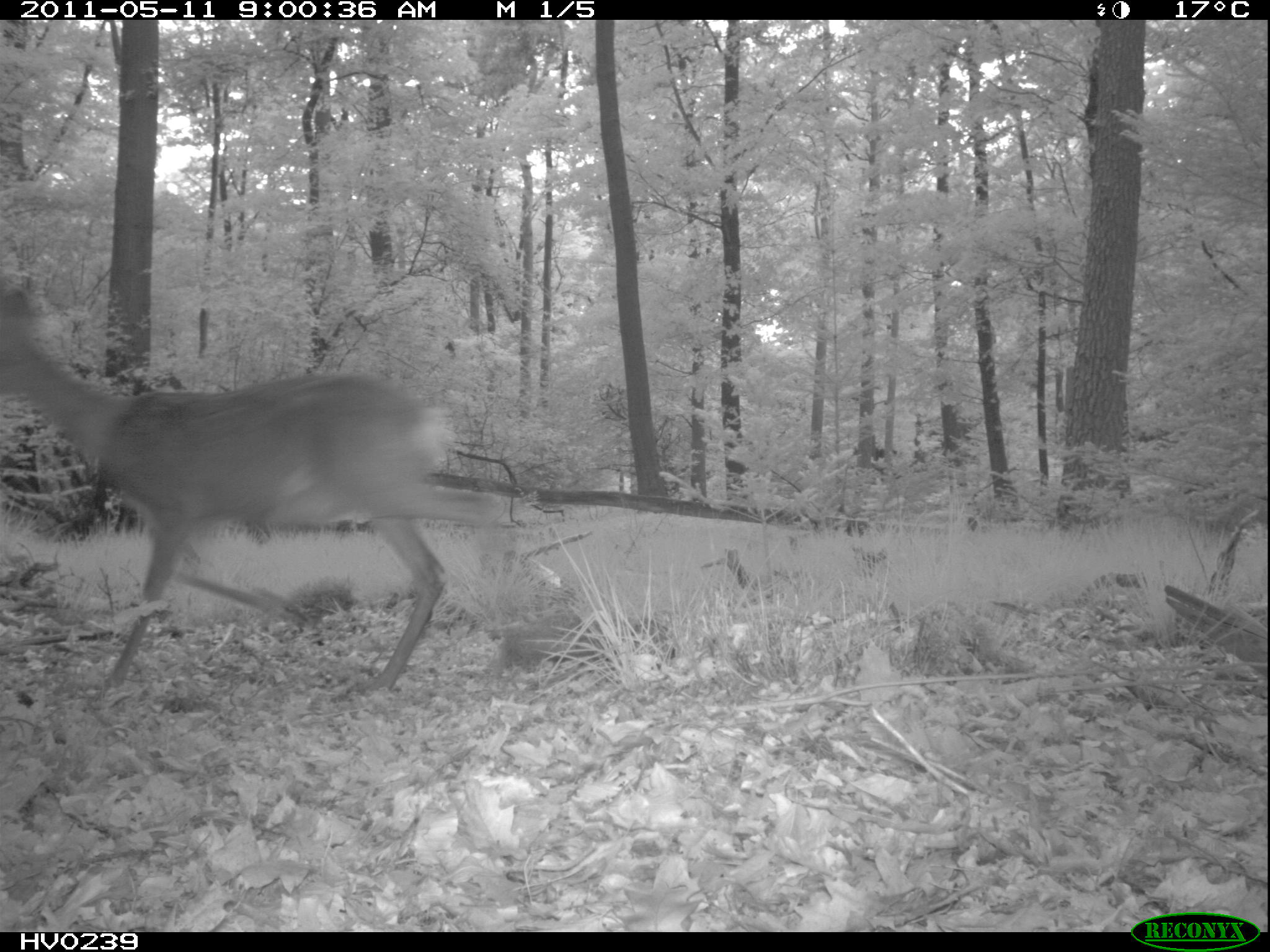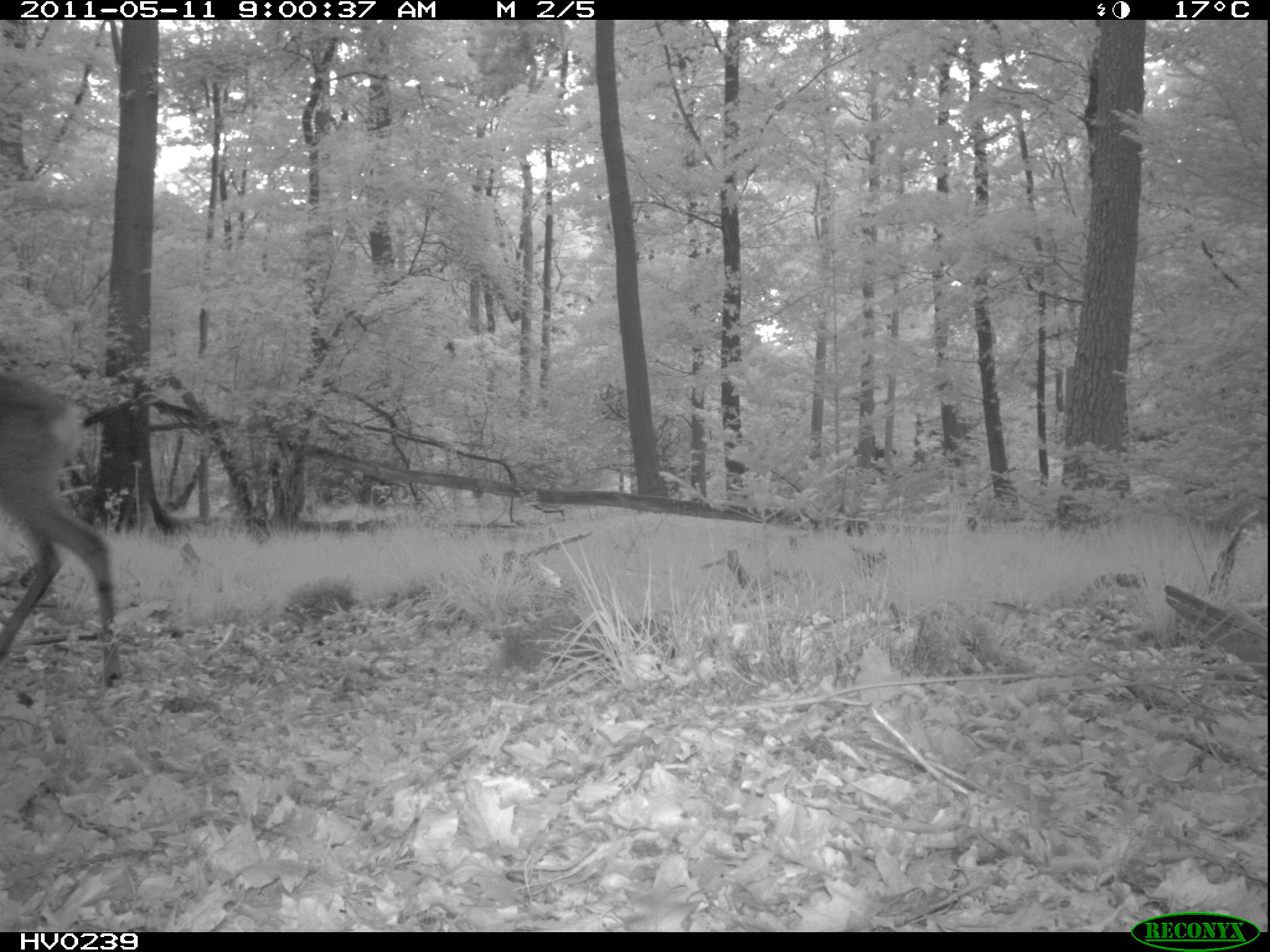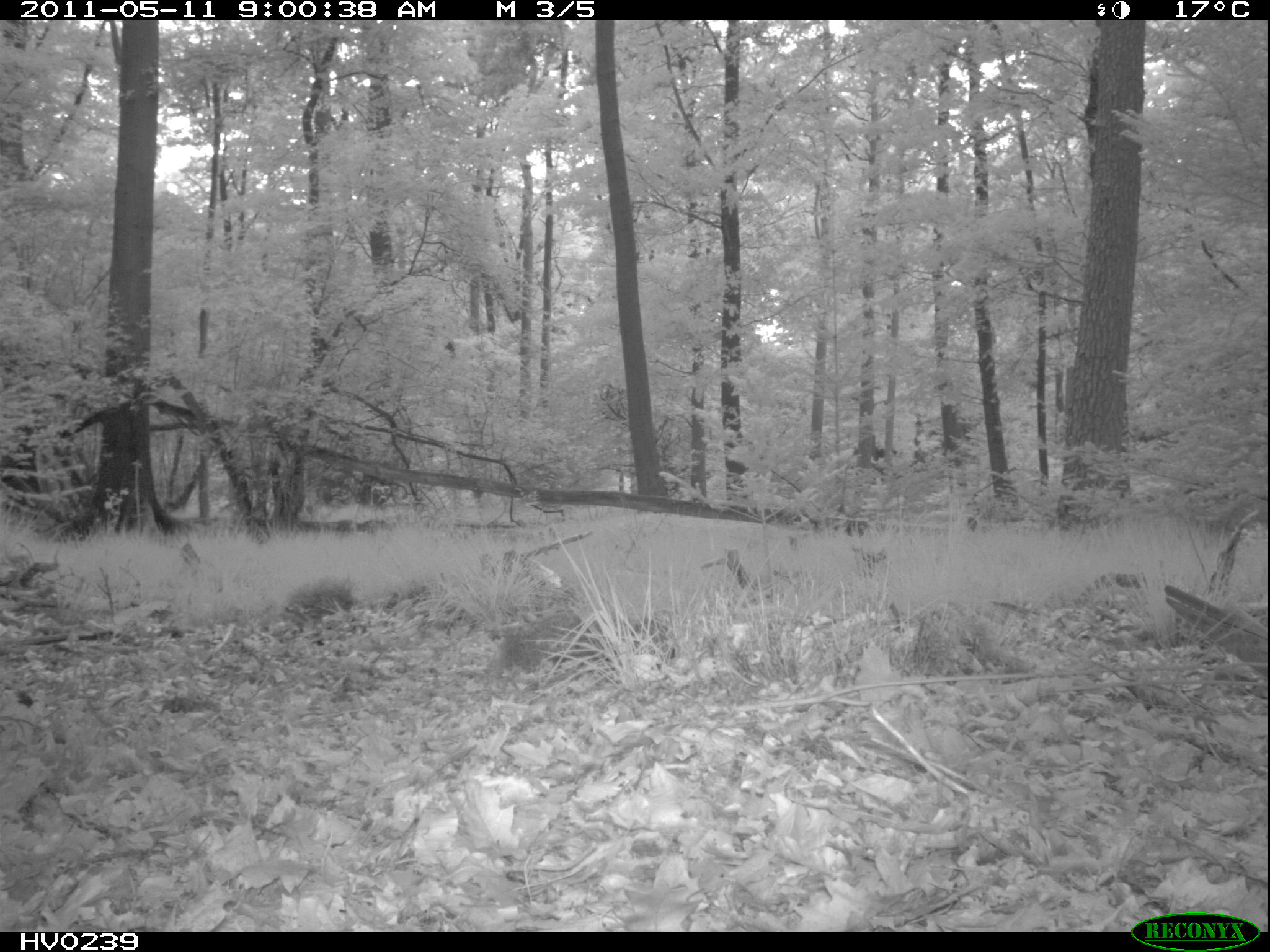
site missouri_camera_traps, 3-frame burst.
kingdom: Animalia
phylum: Chordata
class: Mammalia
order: Artiodactyla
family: Cervidae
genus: Capreolus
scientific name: Capreolus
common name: roe deer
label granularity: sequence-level